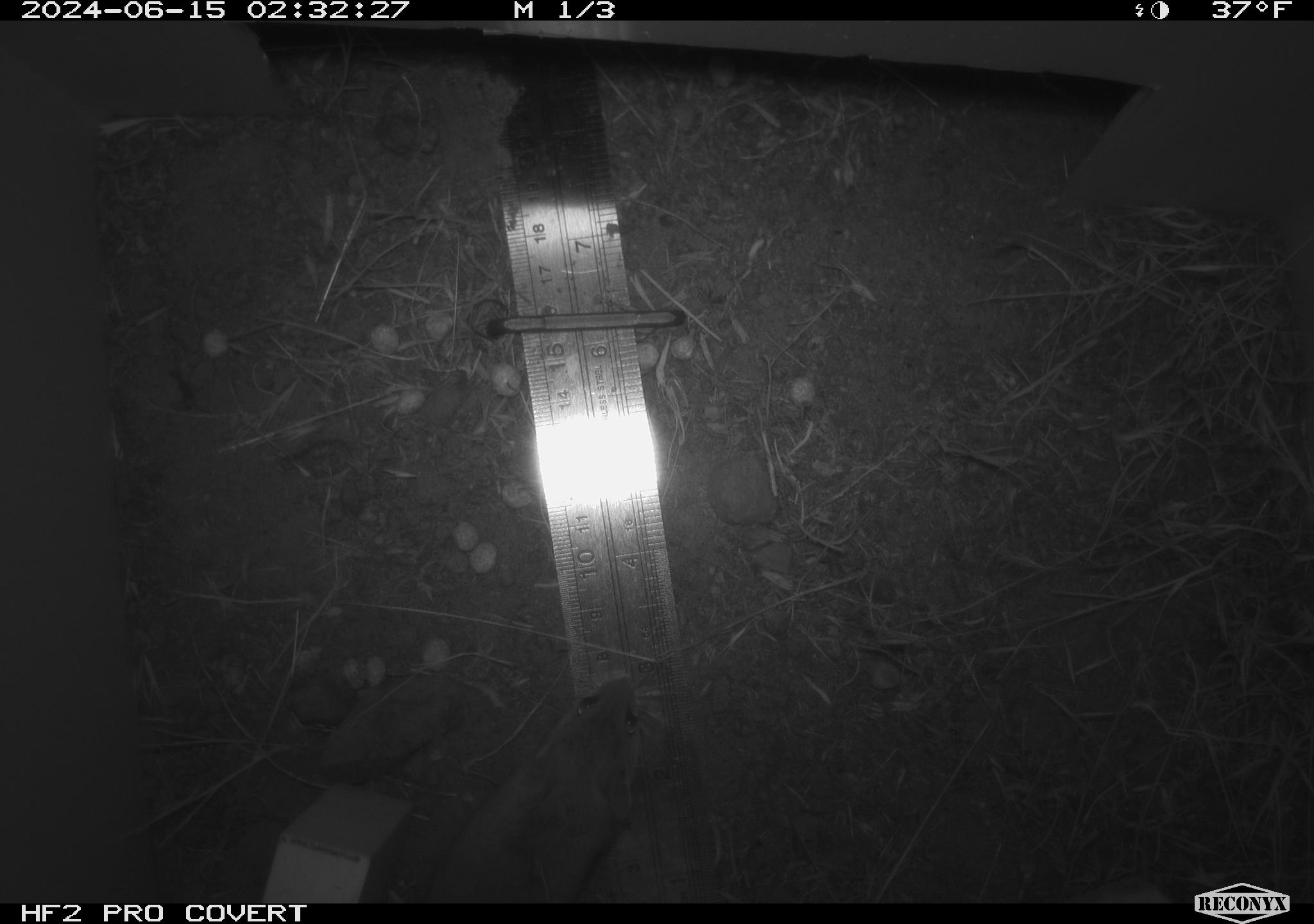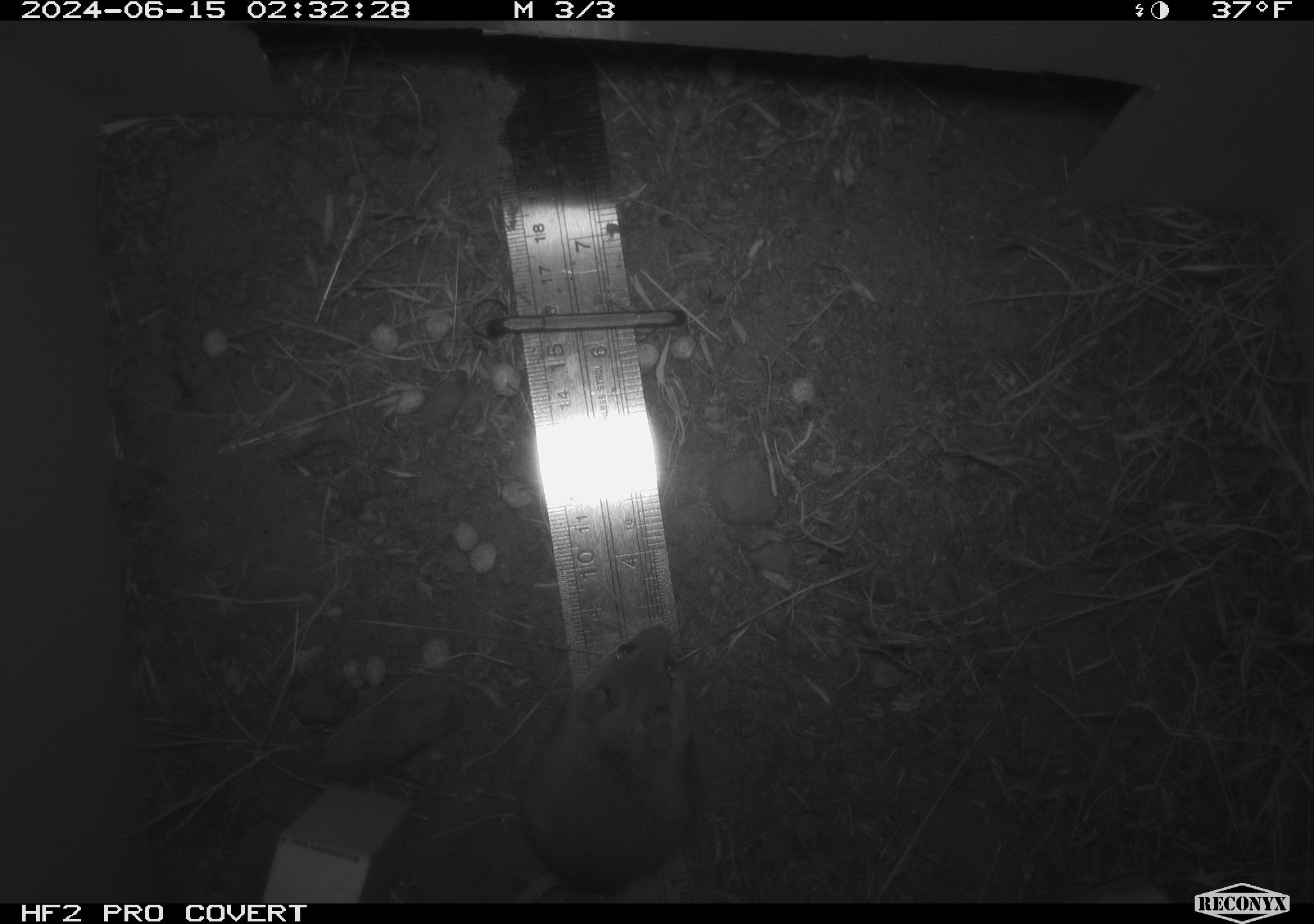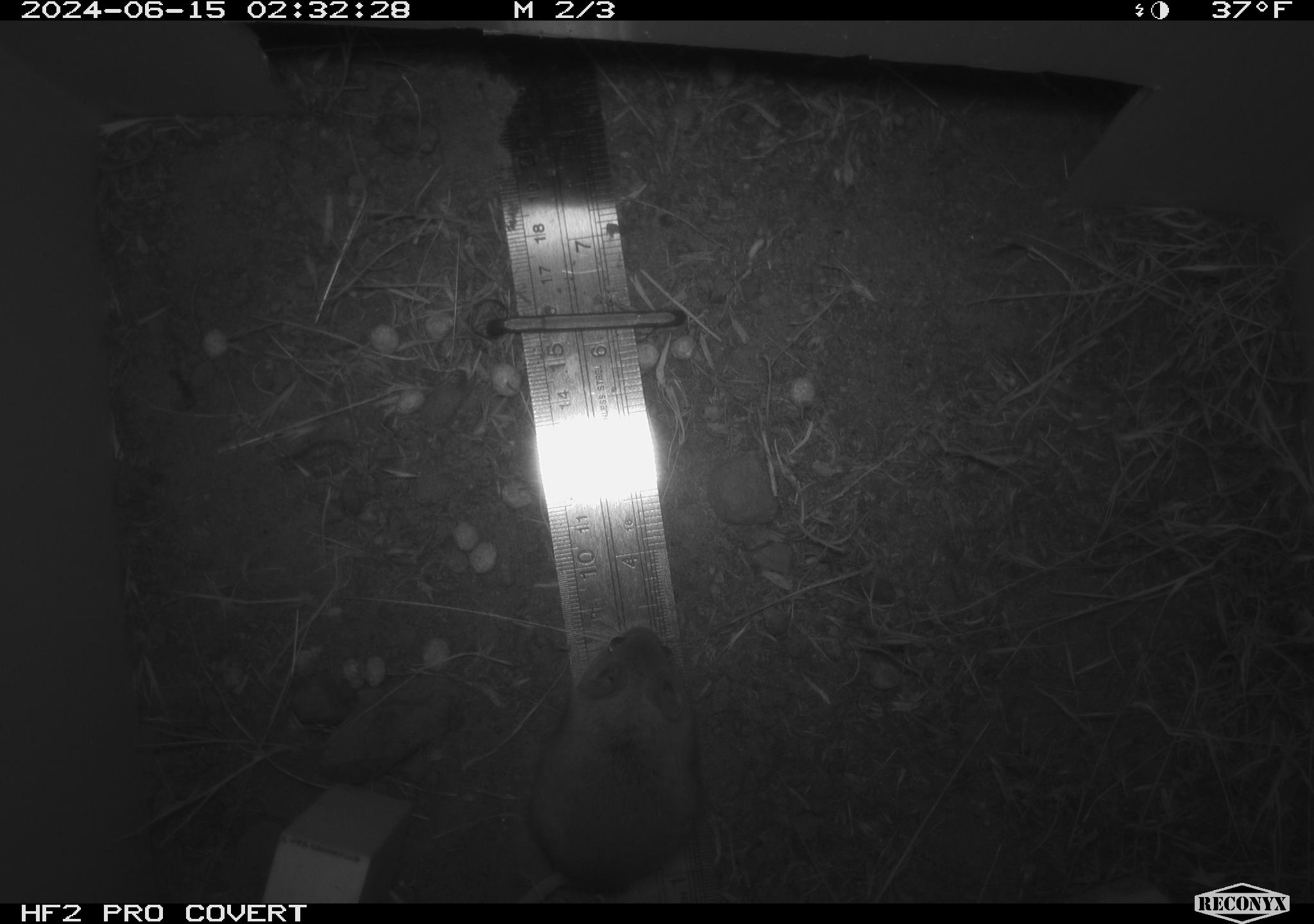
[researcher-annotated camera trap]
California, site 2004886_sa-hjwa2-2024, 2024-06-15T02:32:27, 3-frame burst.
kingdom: Animalia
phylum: Chordata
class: Mammalia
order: Rodentia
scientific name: Rodentia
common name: rodent